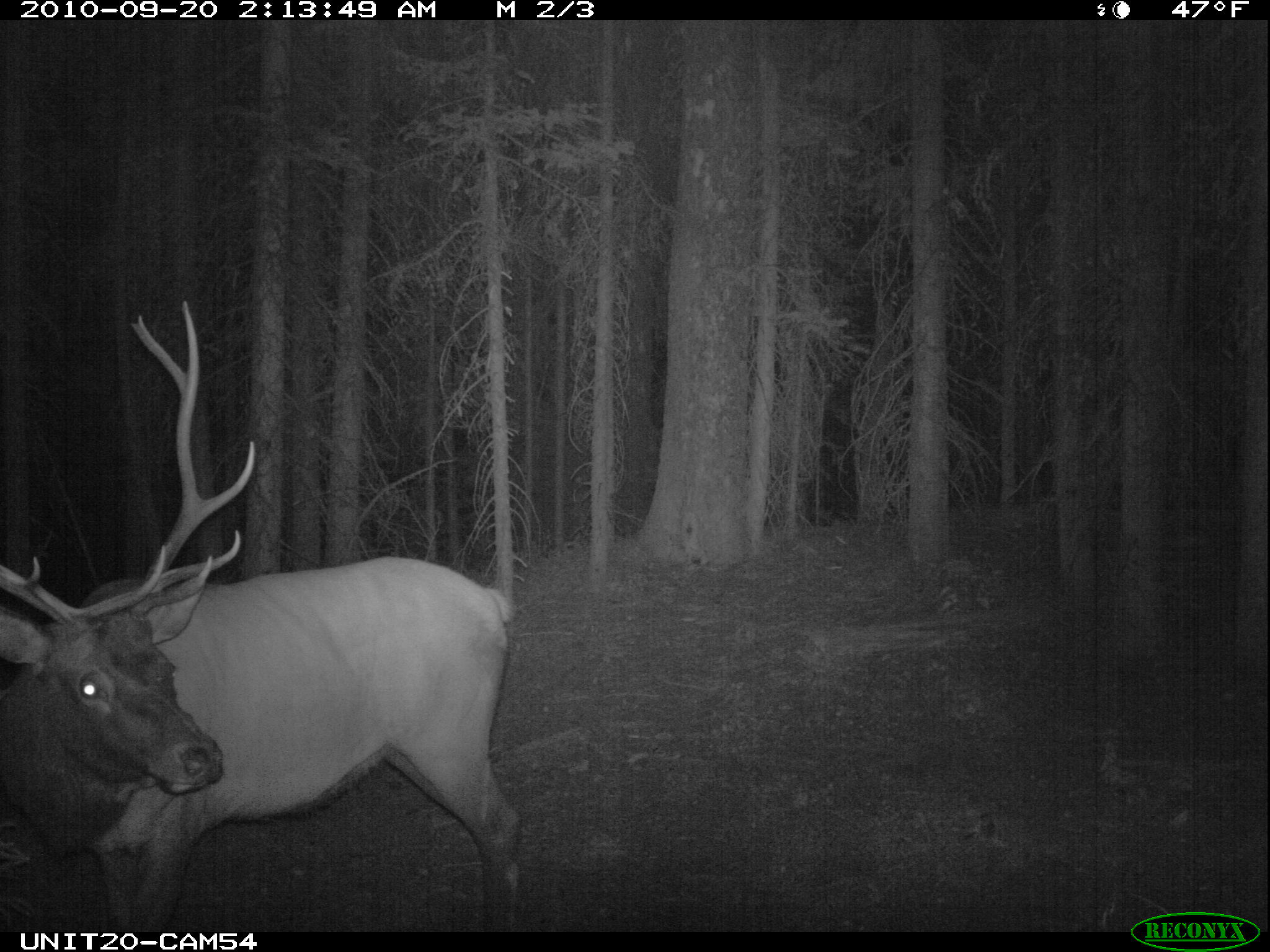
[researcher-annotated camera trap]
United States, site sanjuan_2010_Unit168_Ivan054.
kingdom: Animalia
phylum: Chordata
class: Mammalia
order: Artiodactyla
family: Cervidae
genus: Cervus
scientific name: Cervus elaphus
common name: red deer